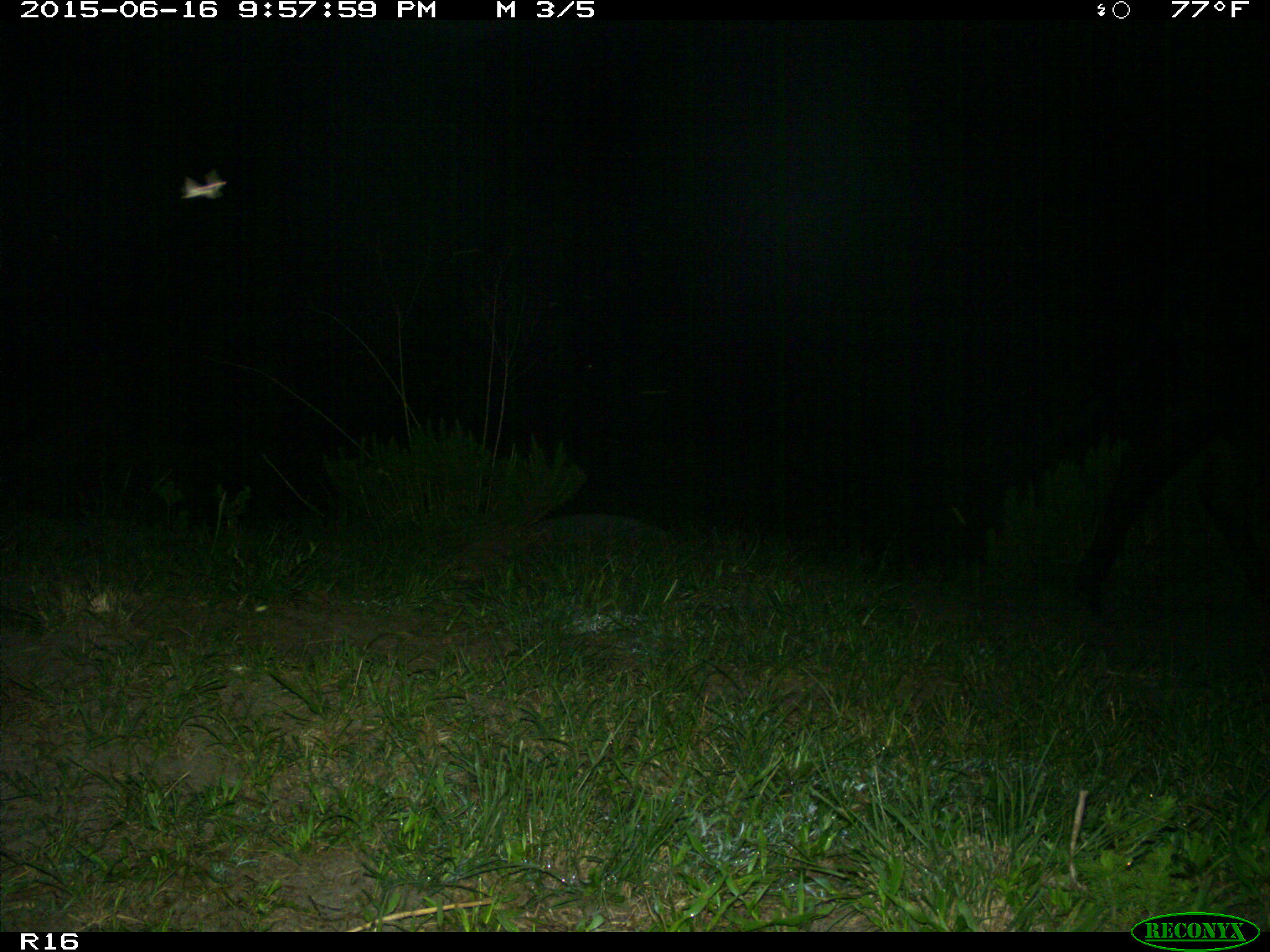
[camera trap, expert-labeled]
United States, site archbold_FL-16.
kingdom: Animalia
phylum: Chordata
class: Mammalia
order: Artiodactyla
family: Bovidae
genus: Bos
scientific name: Bos taurus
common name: domestic cow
Bos taurus (domestic cow).